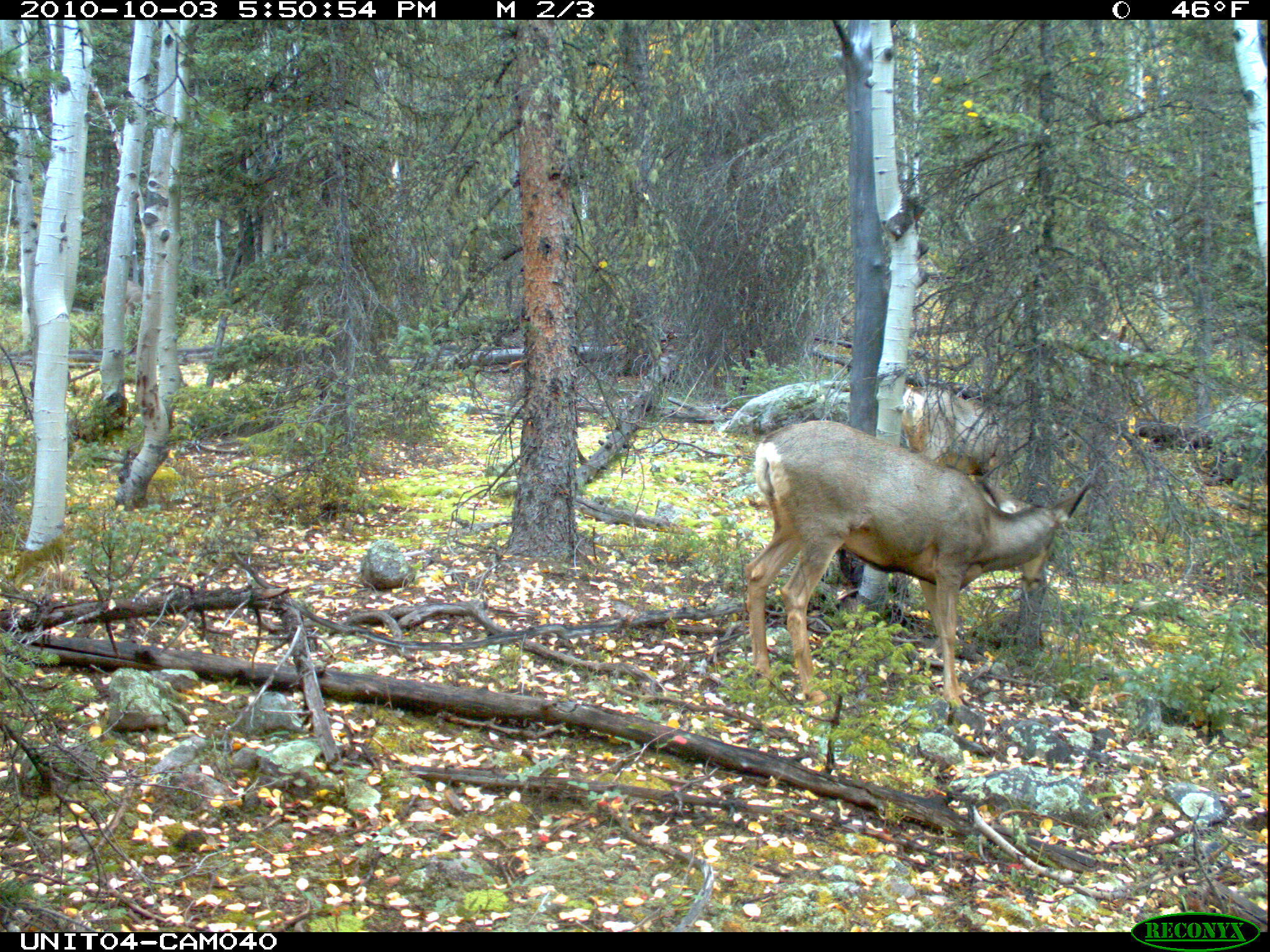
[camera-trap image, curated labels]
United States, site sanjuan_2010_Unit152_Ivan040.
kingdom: Animalia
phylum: Chordata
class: Mammalia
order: Artiodactyla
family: Cervidae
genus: Odocoileus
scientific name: Odocoileus hemionus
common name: mule deer